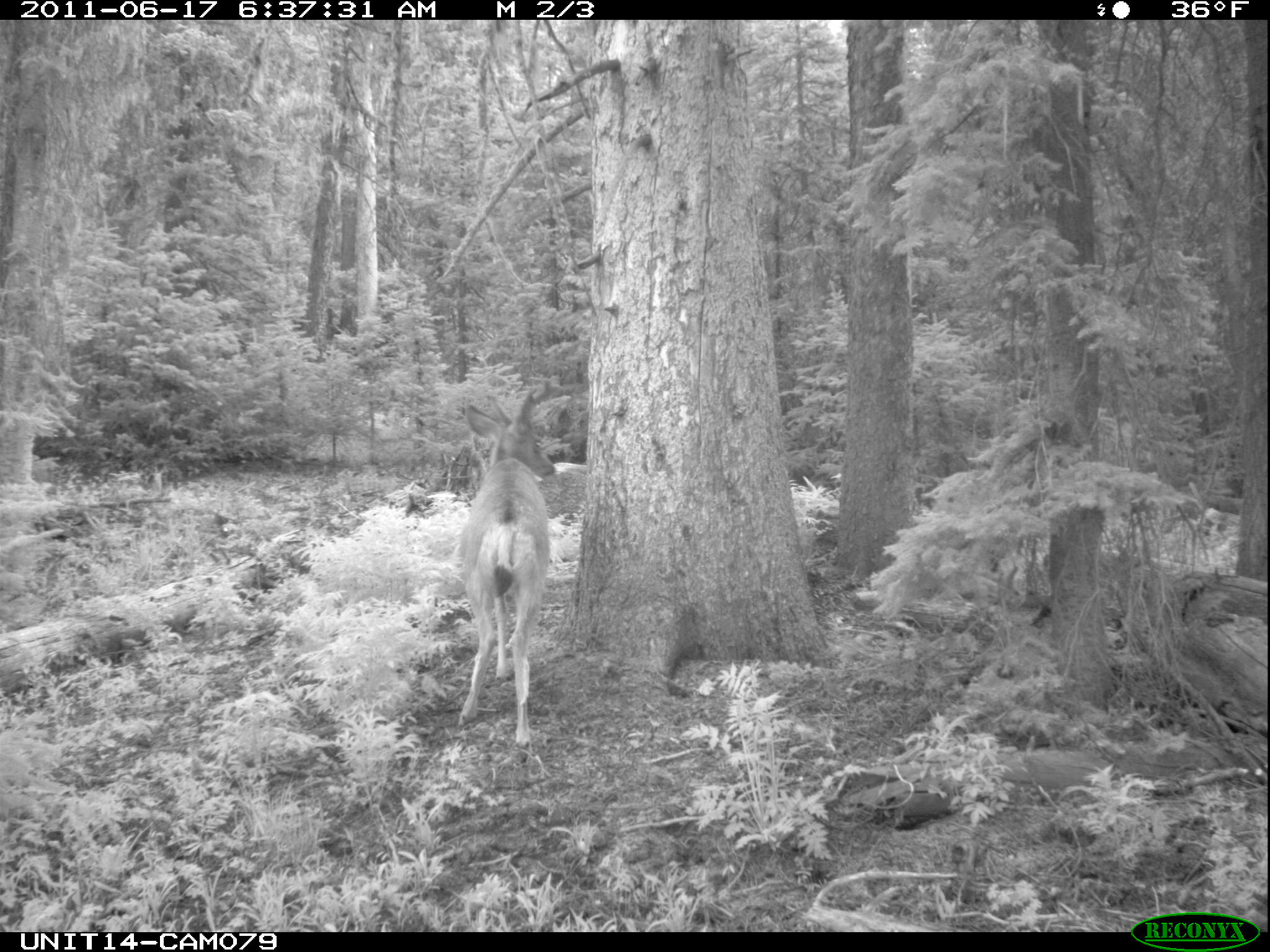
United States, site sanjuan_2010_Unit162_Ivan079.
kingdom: Animalia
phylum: Chordata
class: Mammalia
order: Artiodactyla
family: Cervidae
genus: Odocoileus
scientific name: Odocoileus hemionus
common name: mule deer